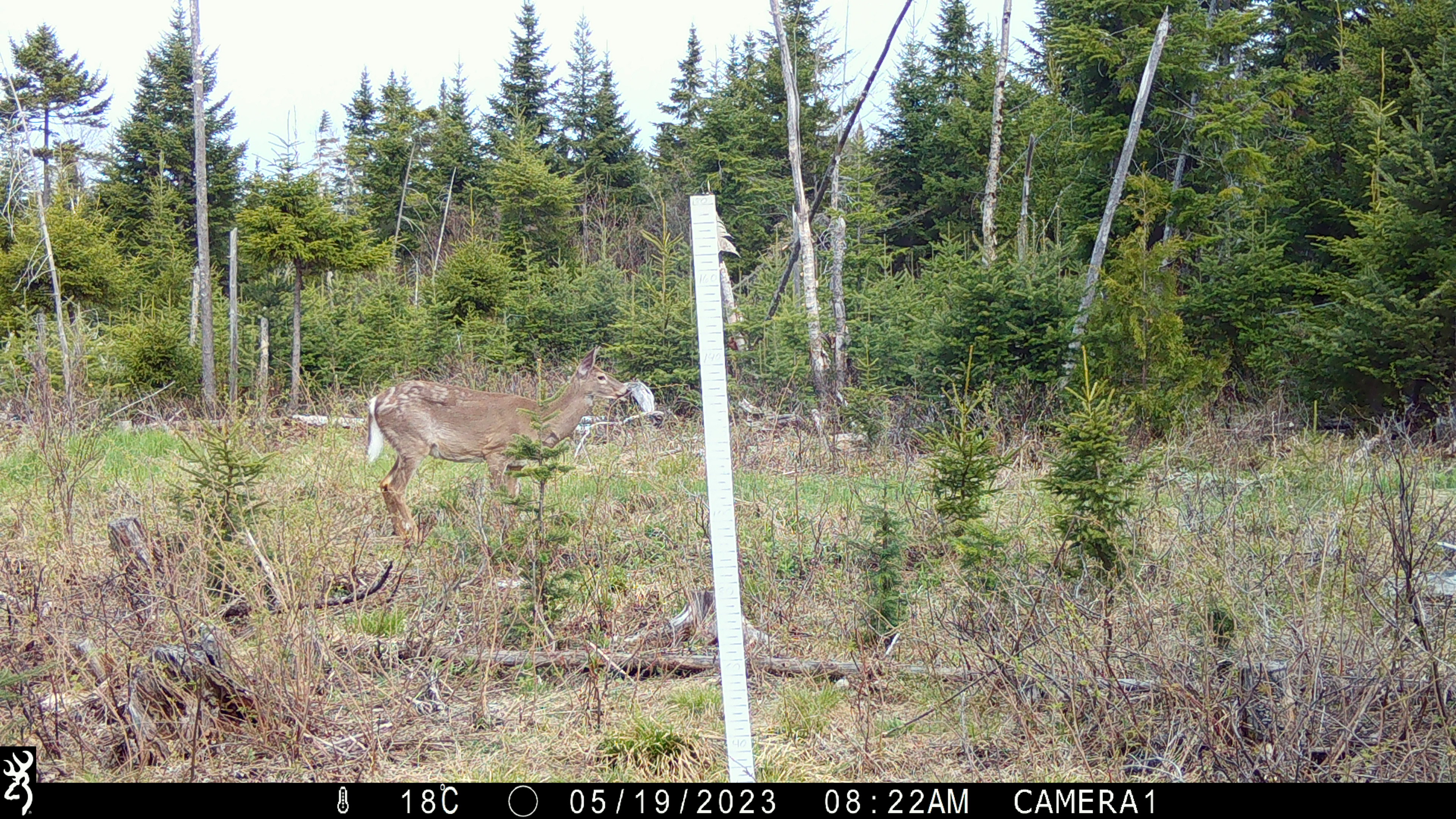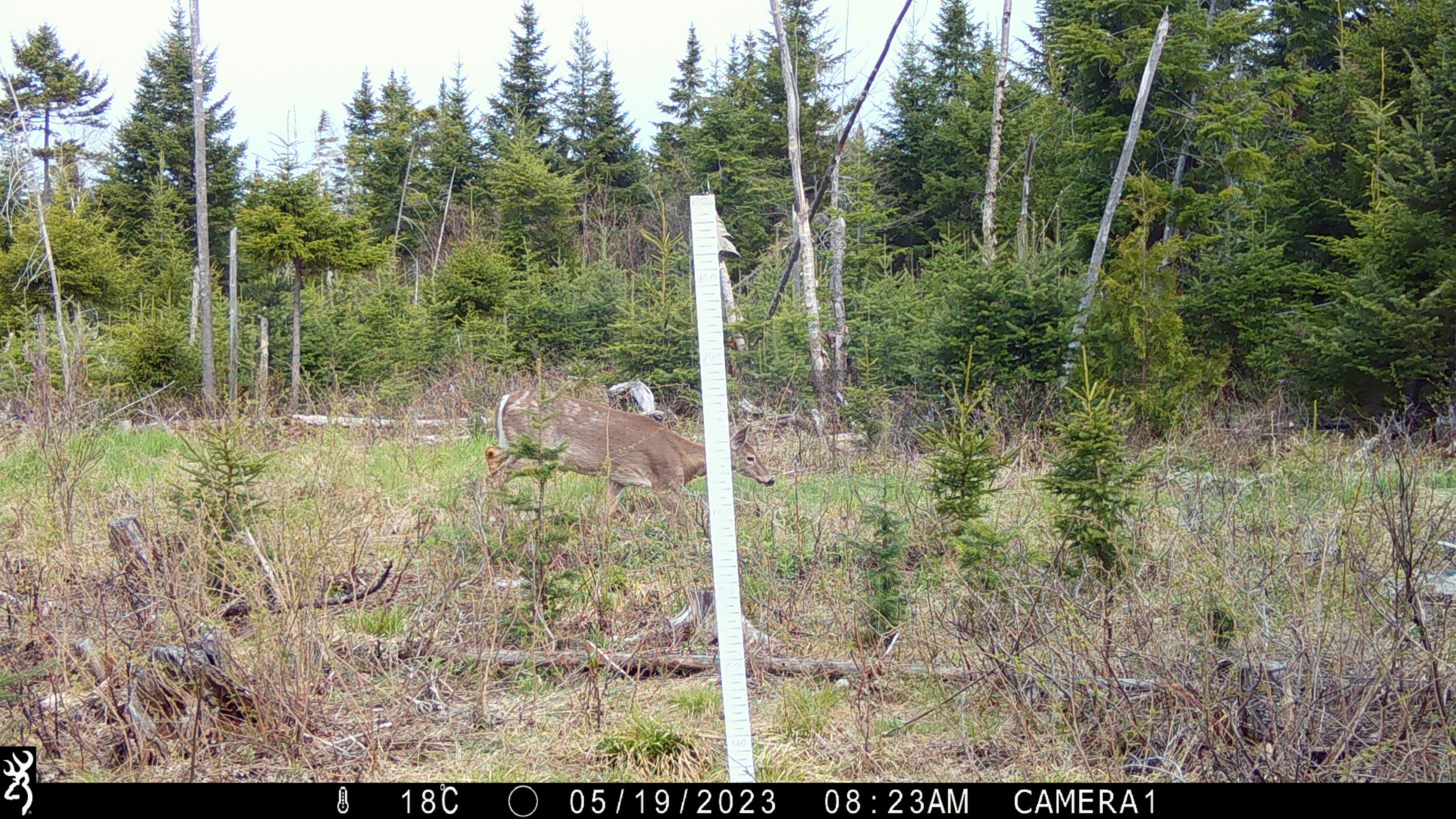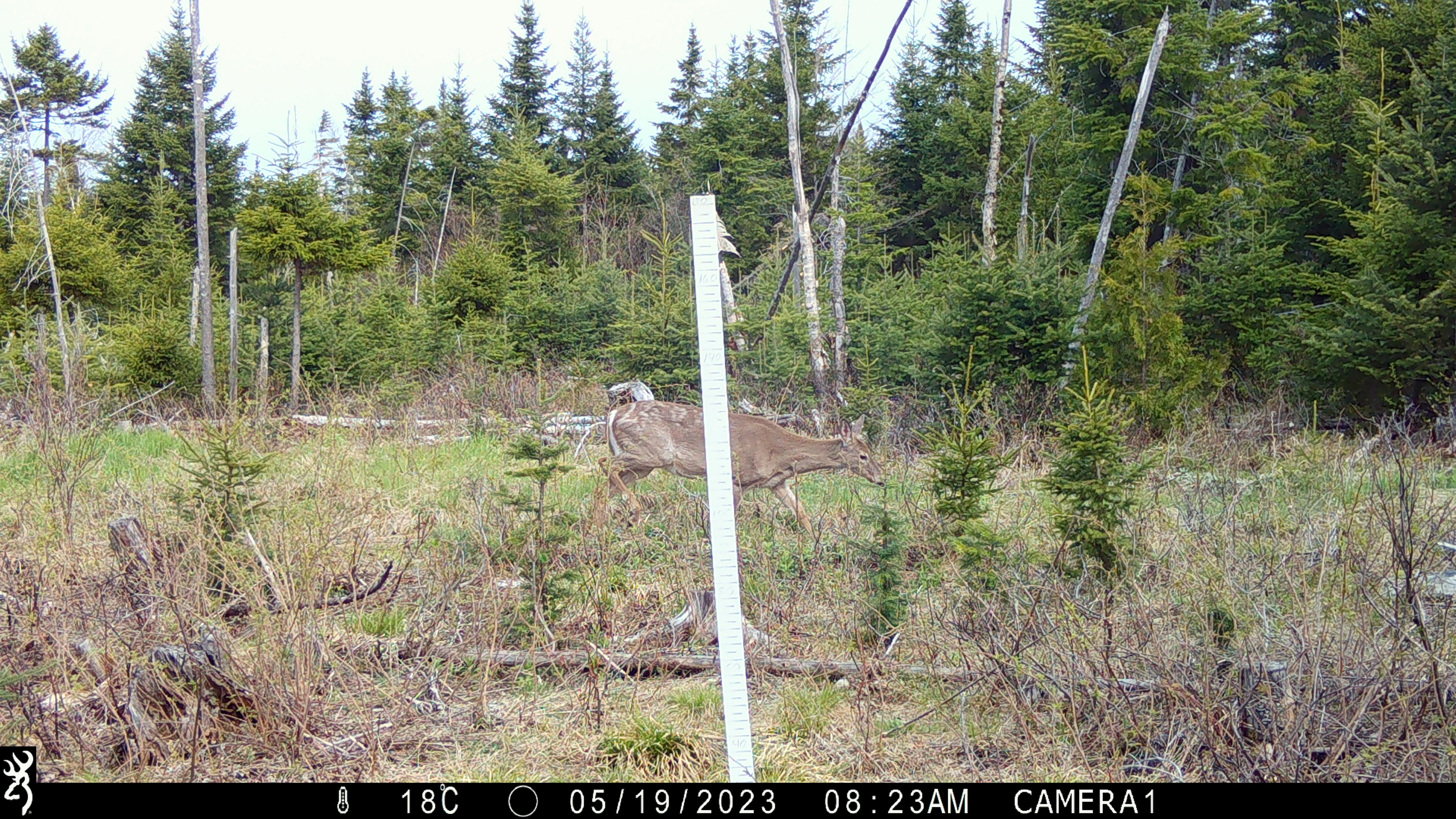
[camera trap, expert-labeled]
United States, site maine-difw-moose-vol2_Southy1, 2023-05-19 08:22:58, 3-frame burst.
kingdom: Animalia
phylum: Chordata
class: Mammalia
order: Artiodactyla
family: Cervidae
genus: Odocoileus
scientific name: Odocoileus virginianus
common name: white-tailed deer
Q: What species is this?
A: White-tailed deer (Odocoileus virginianus).